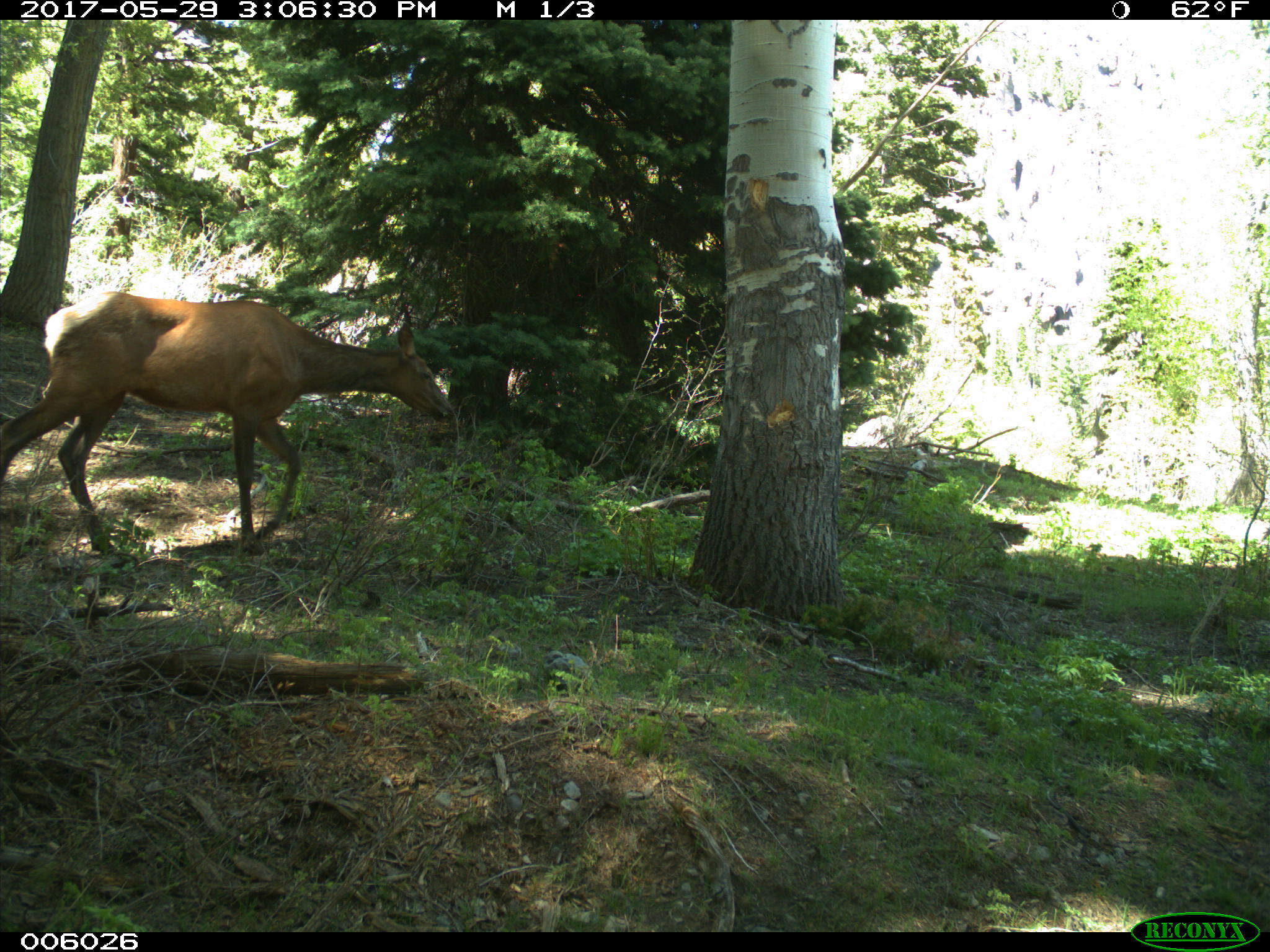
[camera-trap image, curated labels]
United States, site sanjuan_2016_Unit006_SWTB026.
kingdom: Animalia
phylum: Chordata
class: Mammalia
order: Artiodactyla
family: Cervidae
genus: Cervus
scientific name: Cervus elaphus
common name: red deer